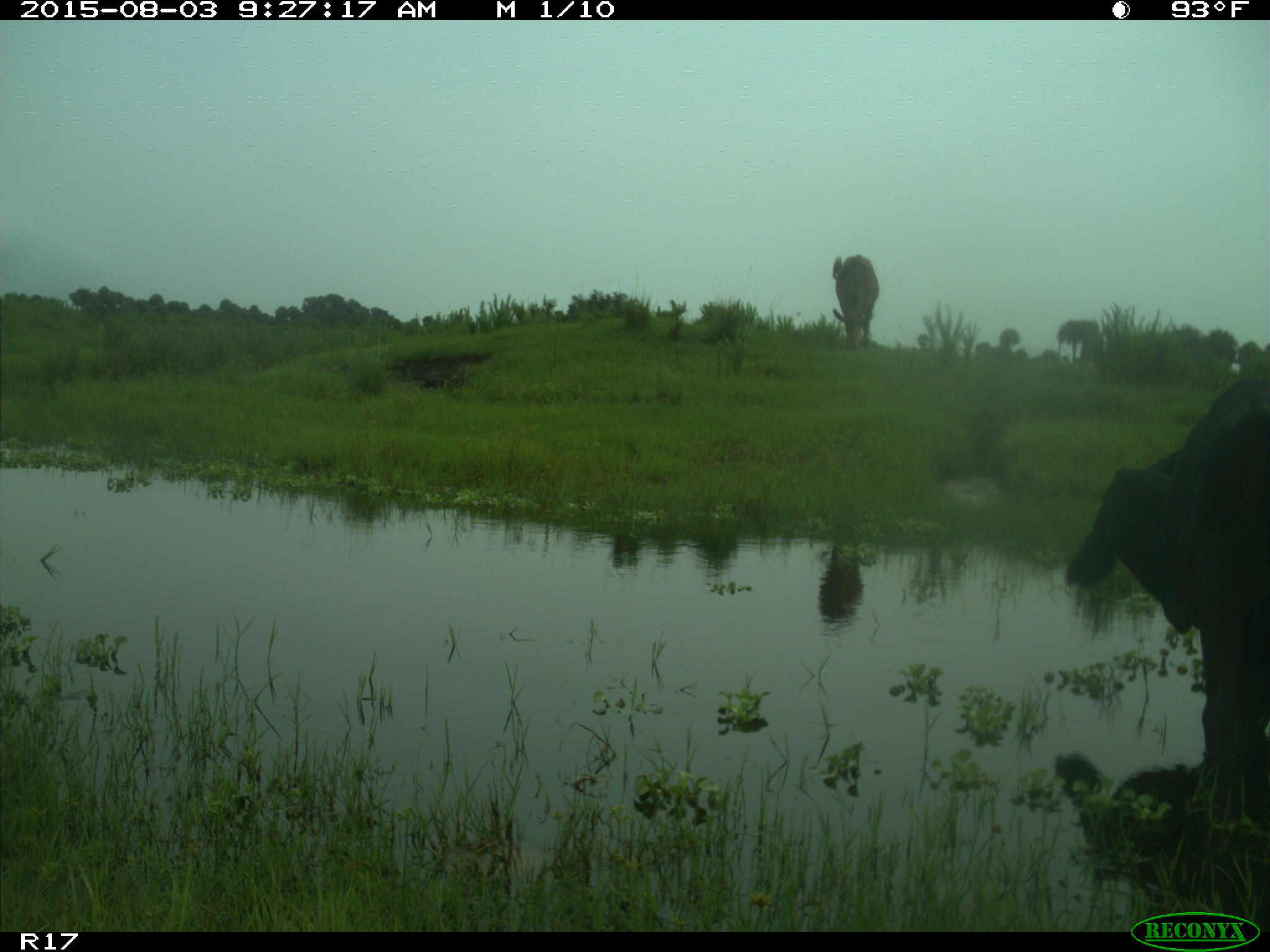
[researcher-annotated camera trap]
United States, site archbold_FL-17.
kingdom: Animalia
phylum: Chordata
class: Mammalia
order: Artiodactyla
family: Bovidae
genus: Bos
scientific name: Bos taurus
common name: domestic cow